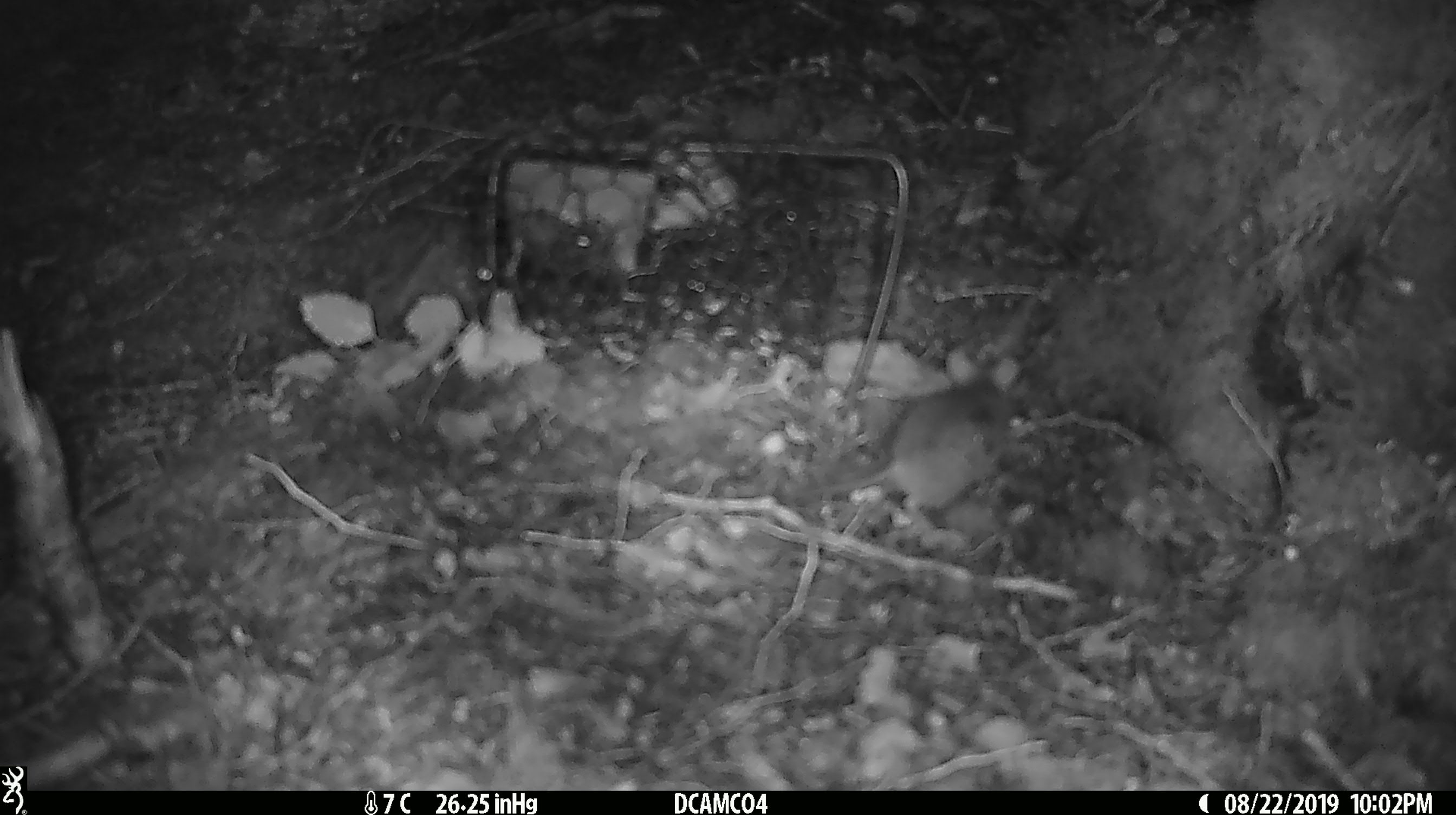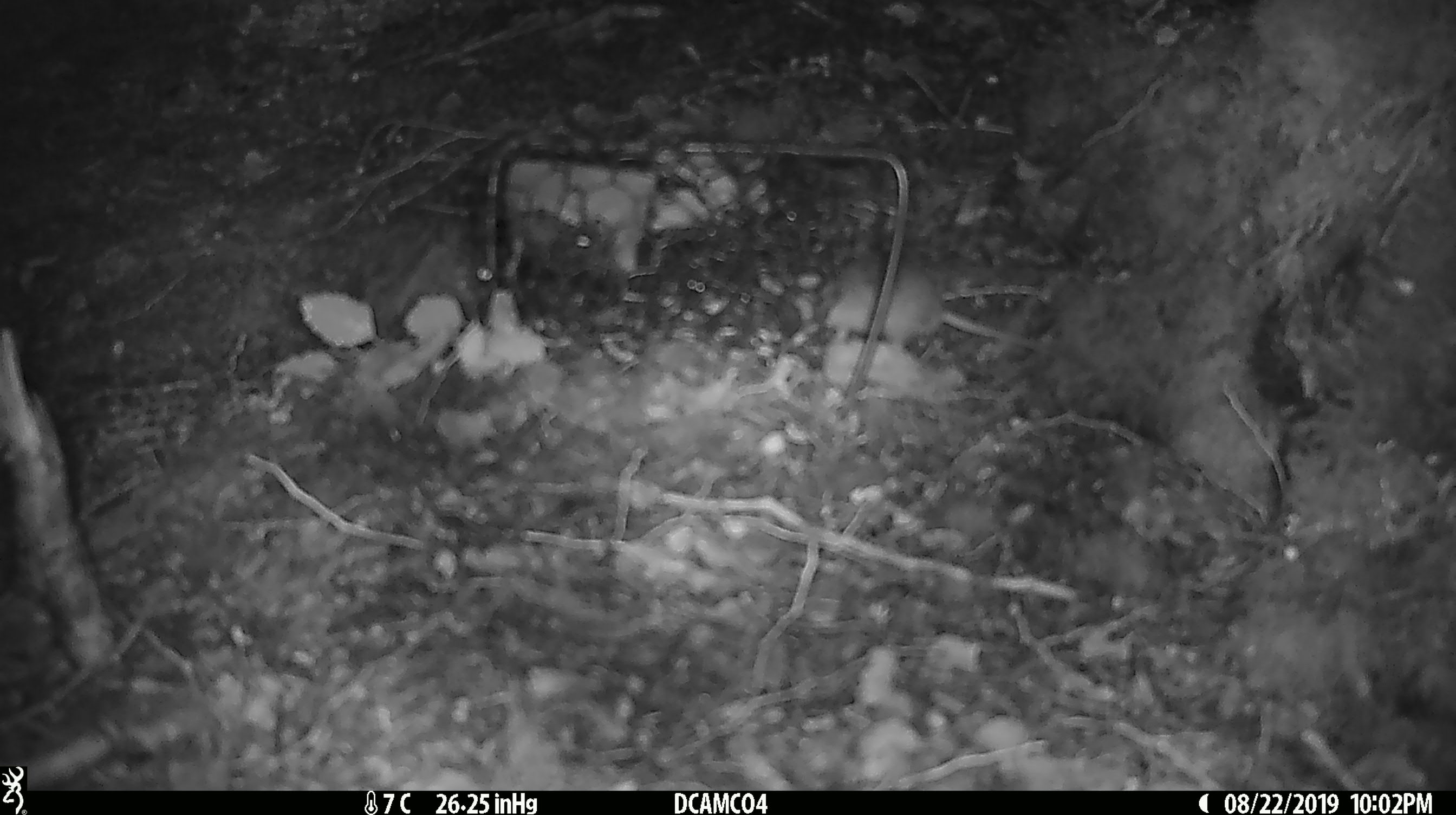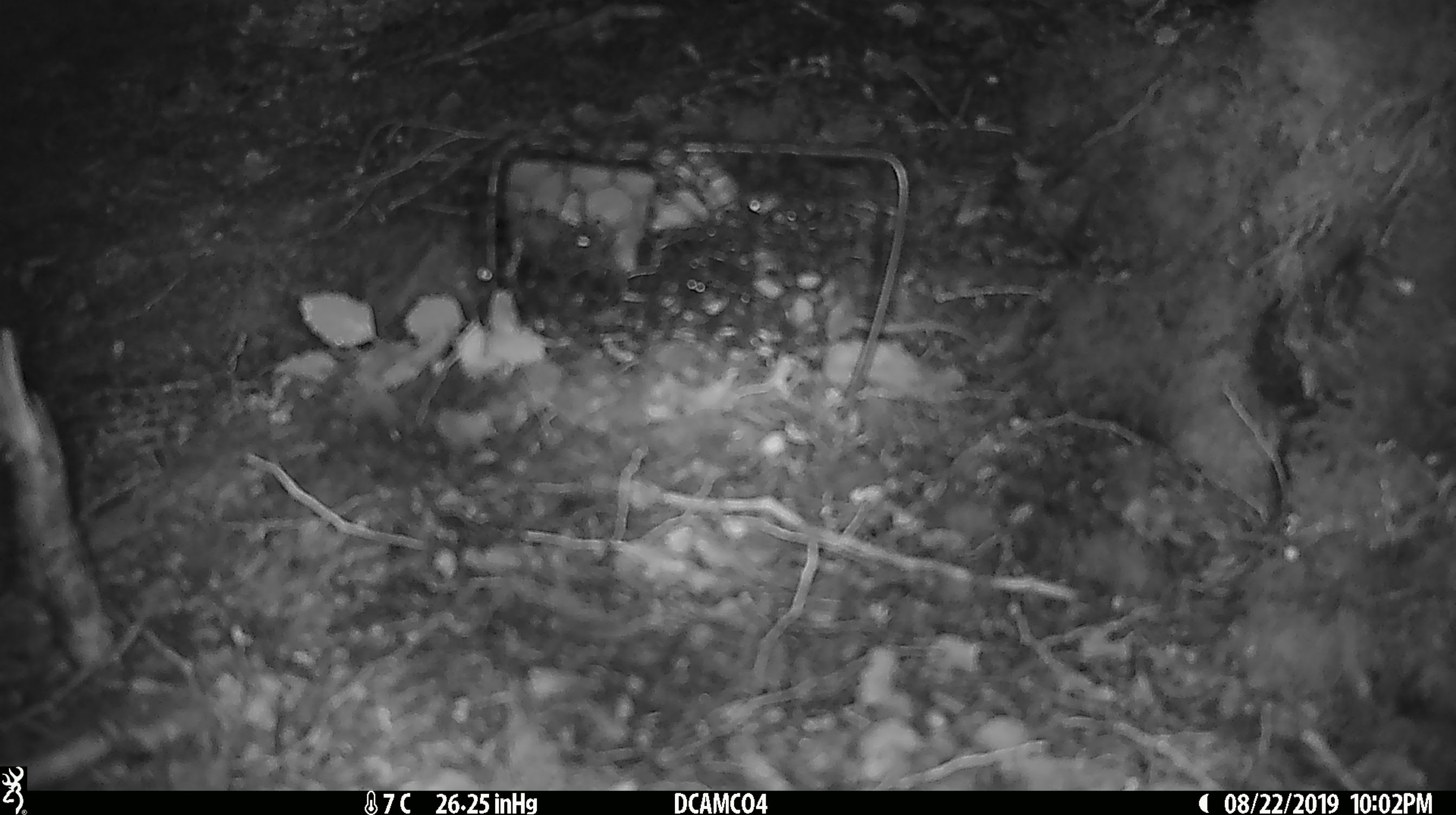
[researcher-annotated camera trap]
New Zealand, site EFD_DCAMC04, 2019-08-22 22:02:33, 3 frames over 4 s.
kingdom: Animalia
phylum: Chordata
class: Mammalia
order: Rodentia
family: Muridae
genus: Mus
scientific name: Mus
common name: mouse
Mouse (Mus).